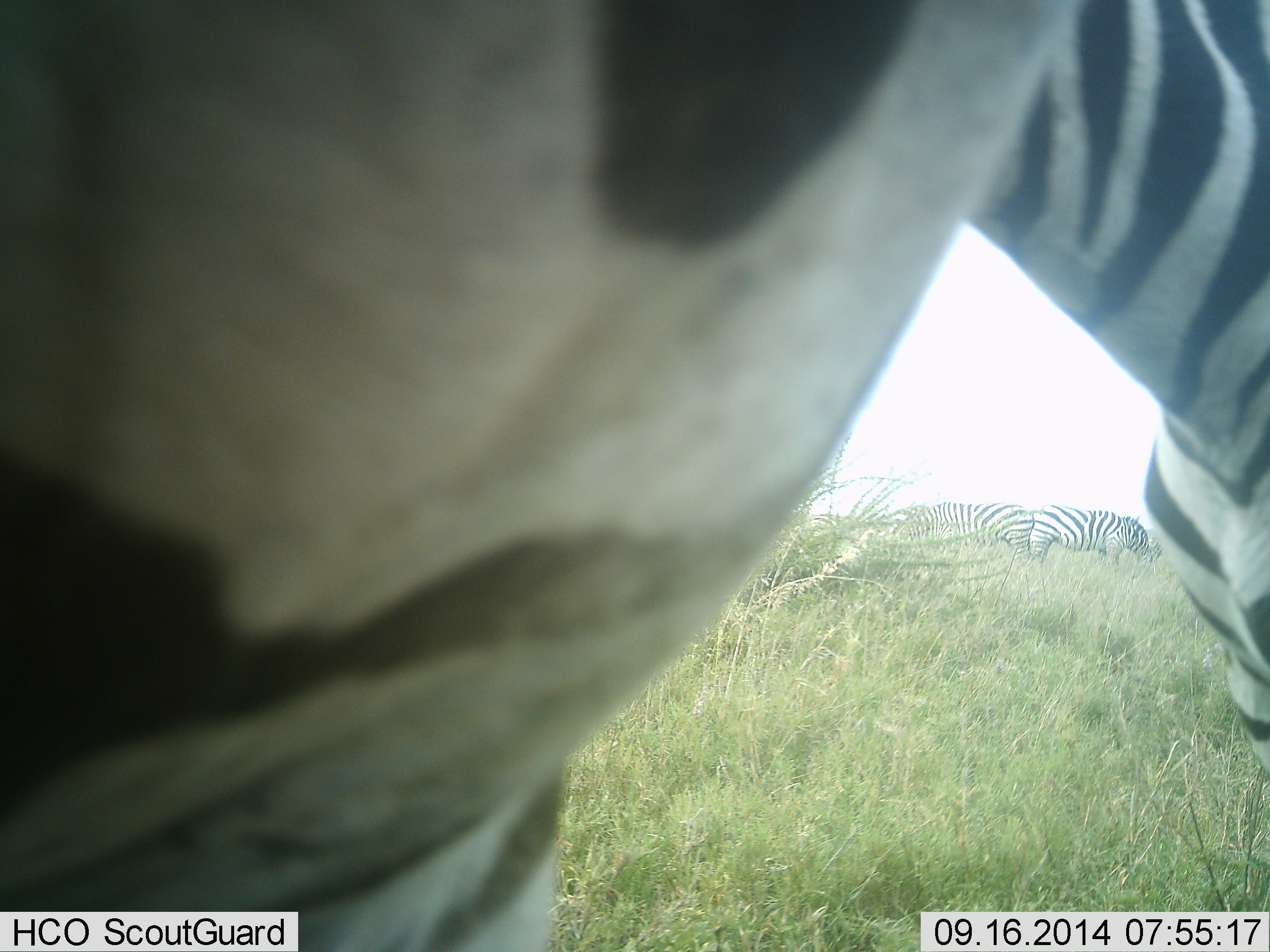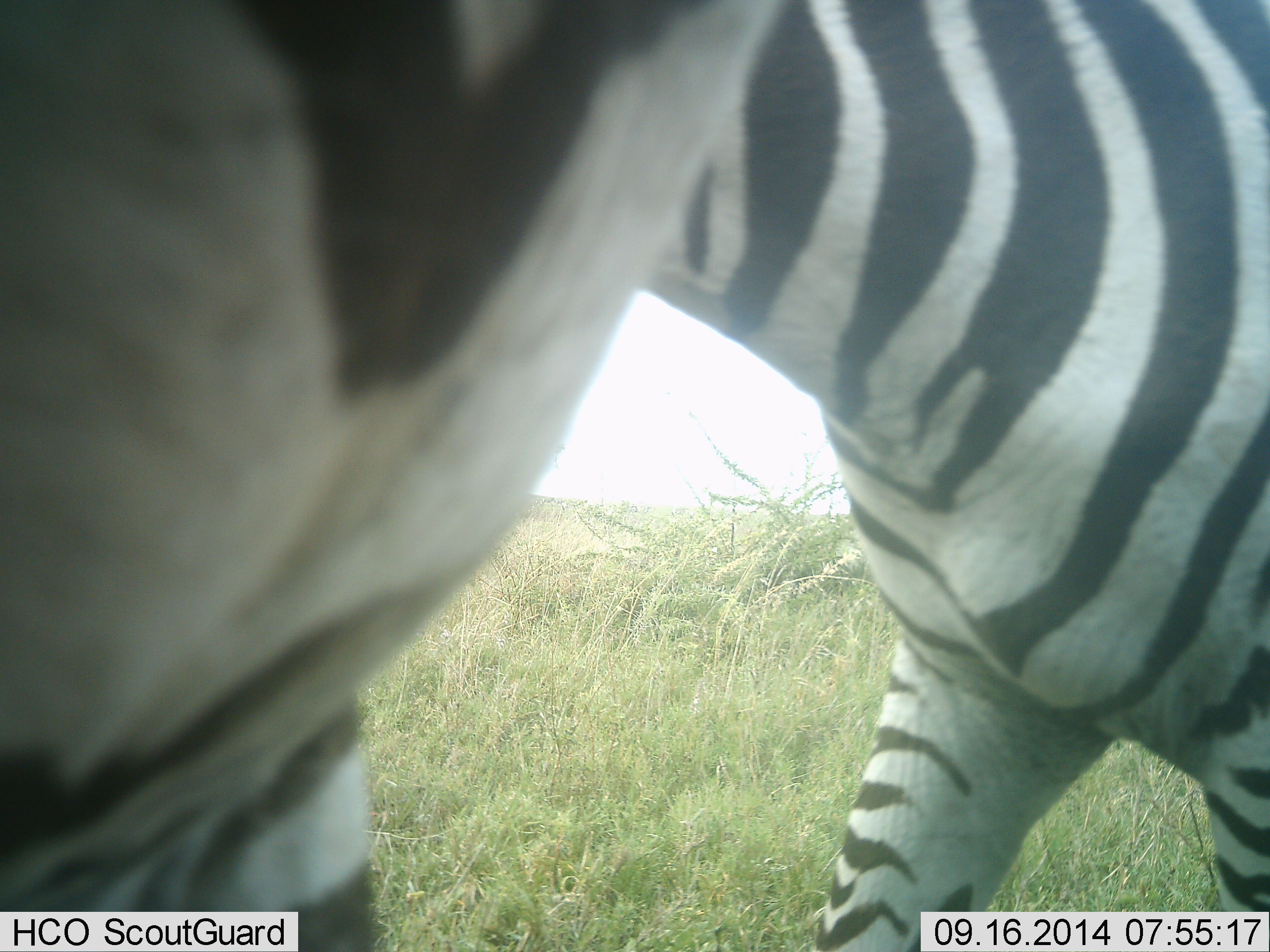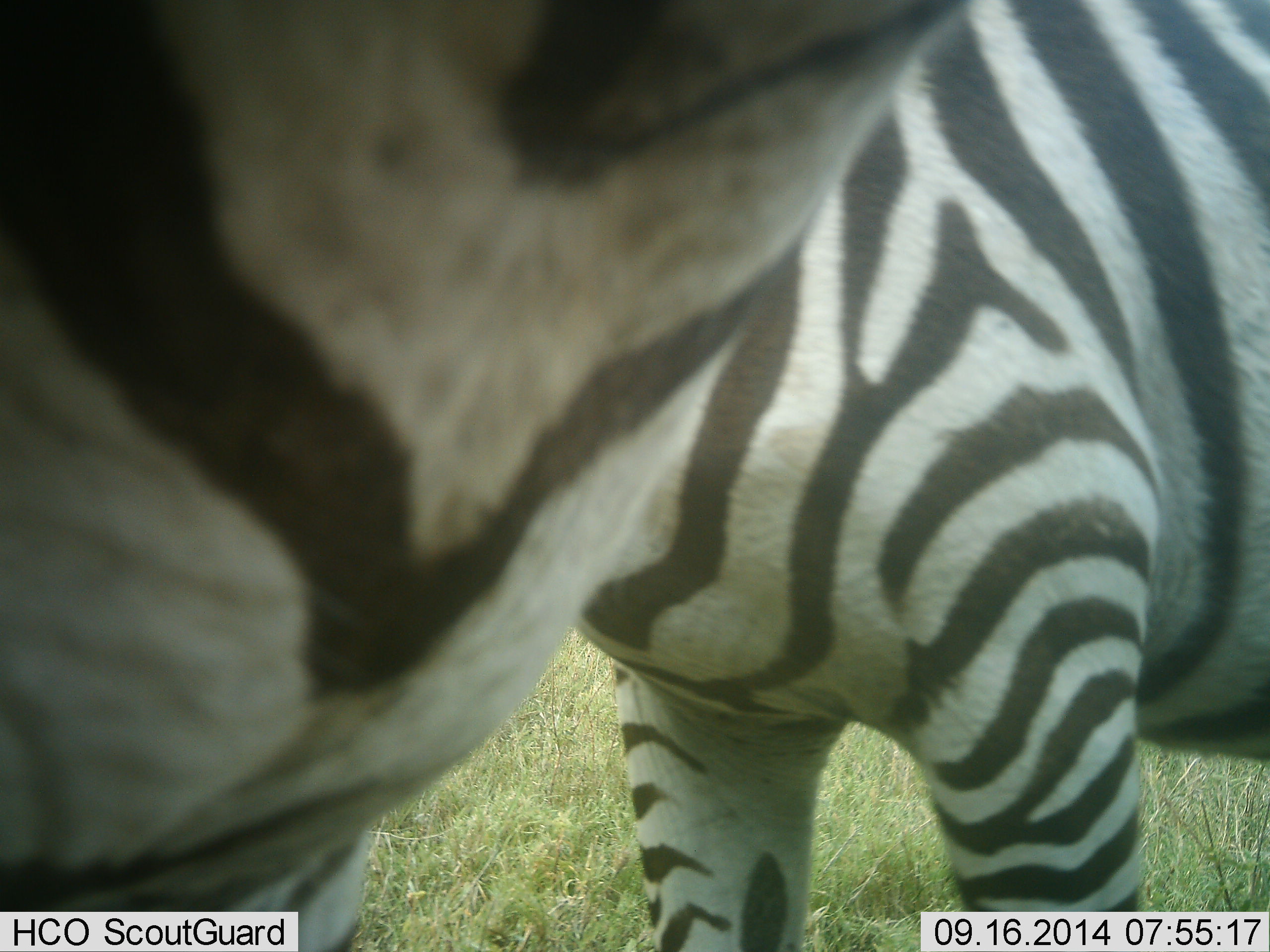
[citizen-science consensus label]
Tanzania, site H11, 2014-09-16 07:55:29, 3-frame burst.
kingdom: Animalia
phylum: Chordata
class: Mammalia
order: Perissodactyla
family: Equidae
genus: Equus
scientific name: Equus quagga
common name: plains zebra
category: zebra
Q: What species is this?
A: Zebra (plains zebra) (Equus quagga).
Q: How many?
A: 2.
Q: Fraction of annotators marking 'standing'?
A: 40%.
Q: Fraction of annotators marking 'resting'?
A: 0%.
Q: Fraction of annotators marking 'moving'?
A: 50%.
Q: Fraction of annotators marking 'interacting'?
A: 10%.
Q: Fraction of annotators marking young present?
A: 0%.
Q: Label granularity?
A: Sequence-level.